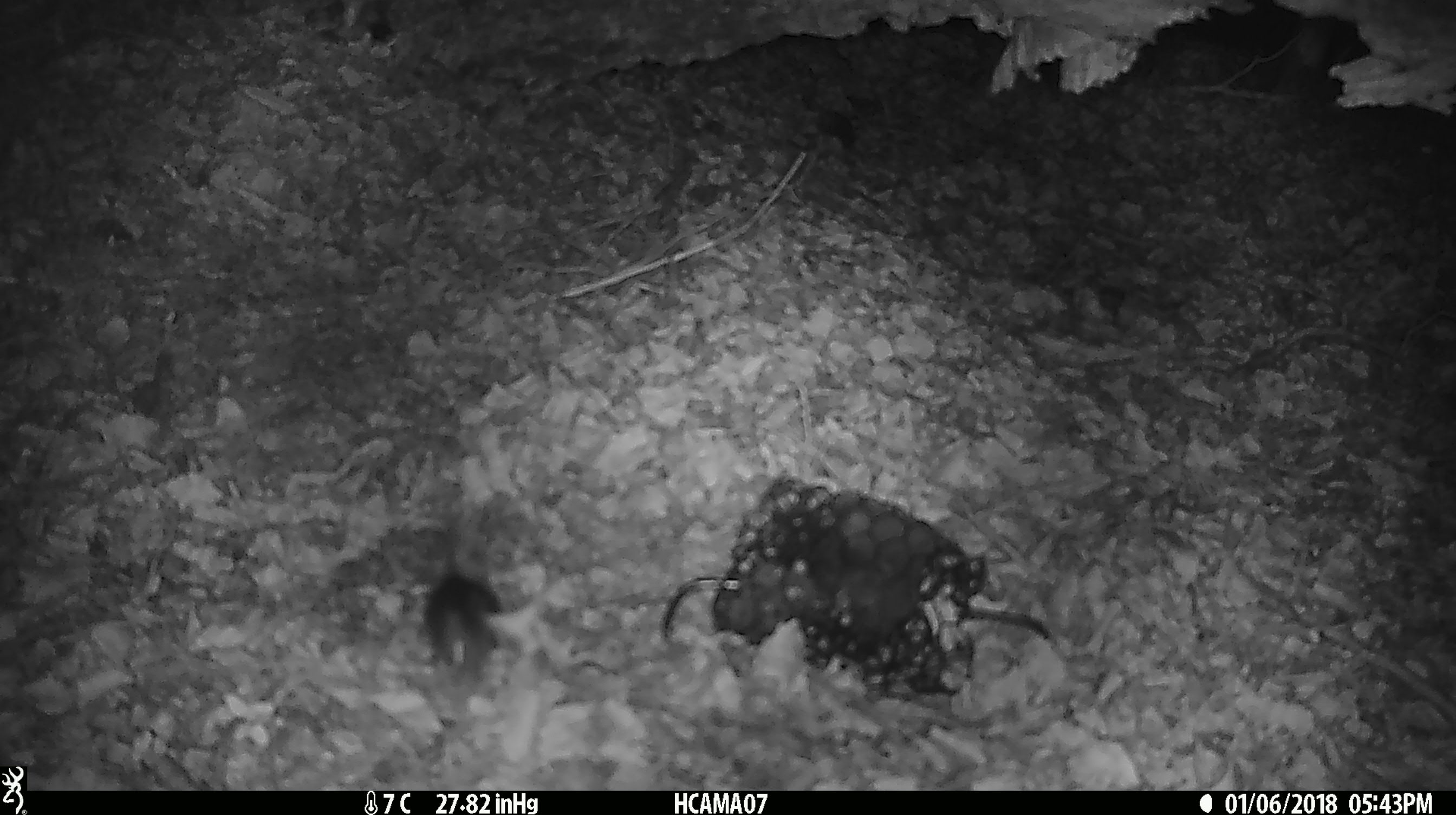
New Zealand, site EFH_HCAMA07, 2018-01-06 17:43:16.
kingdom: Animalia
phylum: Chordata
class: Mammalia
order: Rodentia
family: Muridae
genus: Mus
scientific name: Mus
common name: mouse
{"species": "mouse (Mus)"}